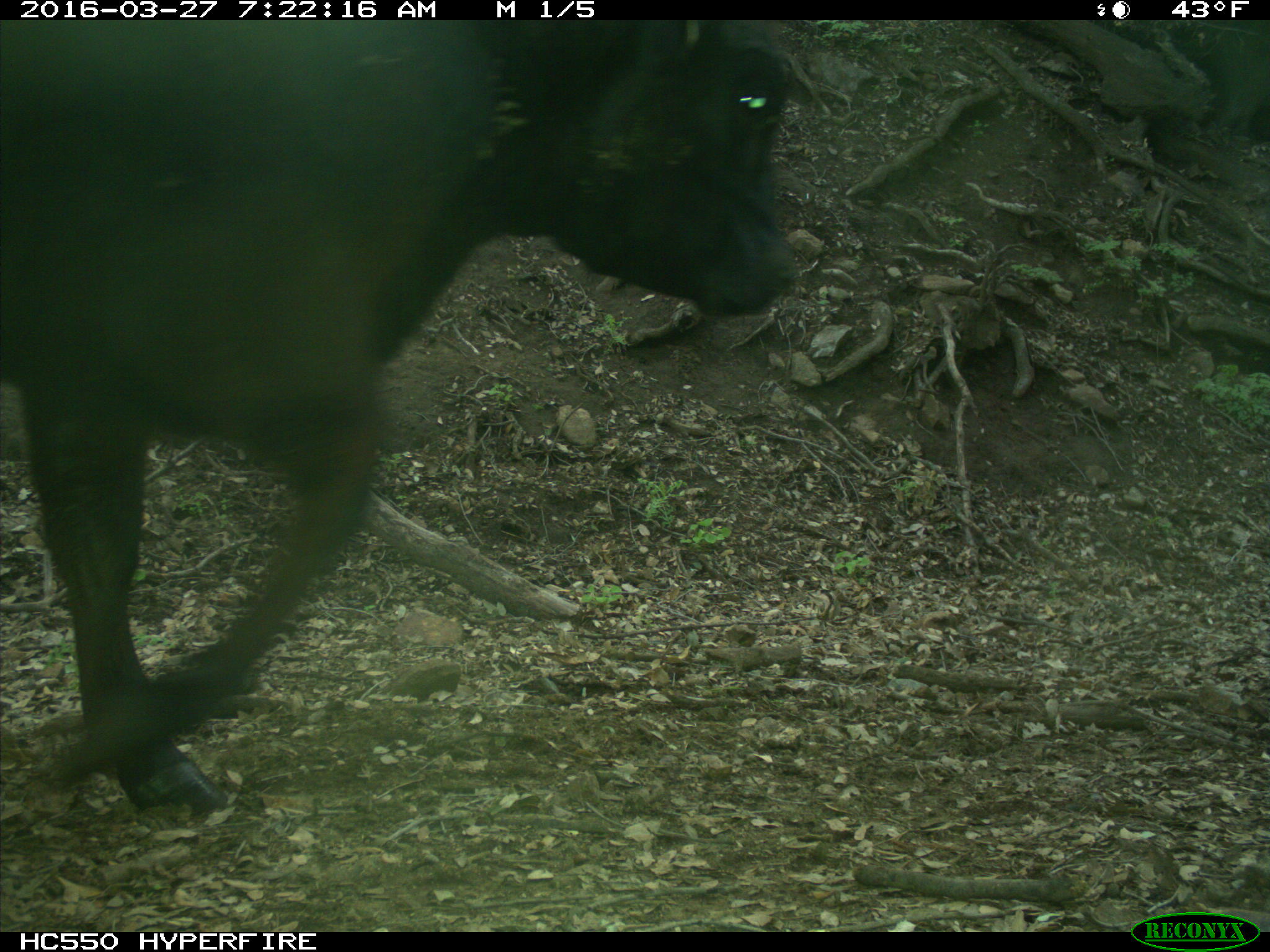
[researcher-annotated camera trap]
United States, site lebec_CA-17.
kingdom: Animalia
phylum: Chordata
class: Mammalia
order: Artiodactyla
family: Bovidae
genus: Bos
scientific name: Bos taurus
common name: domestic cow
Bos taurus (domestic cow).